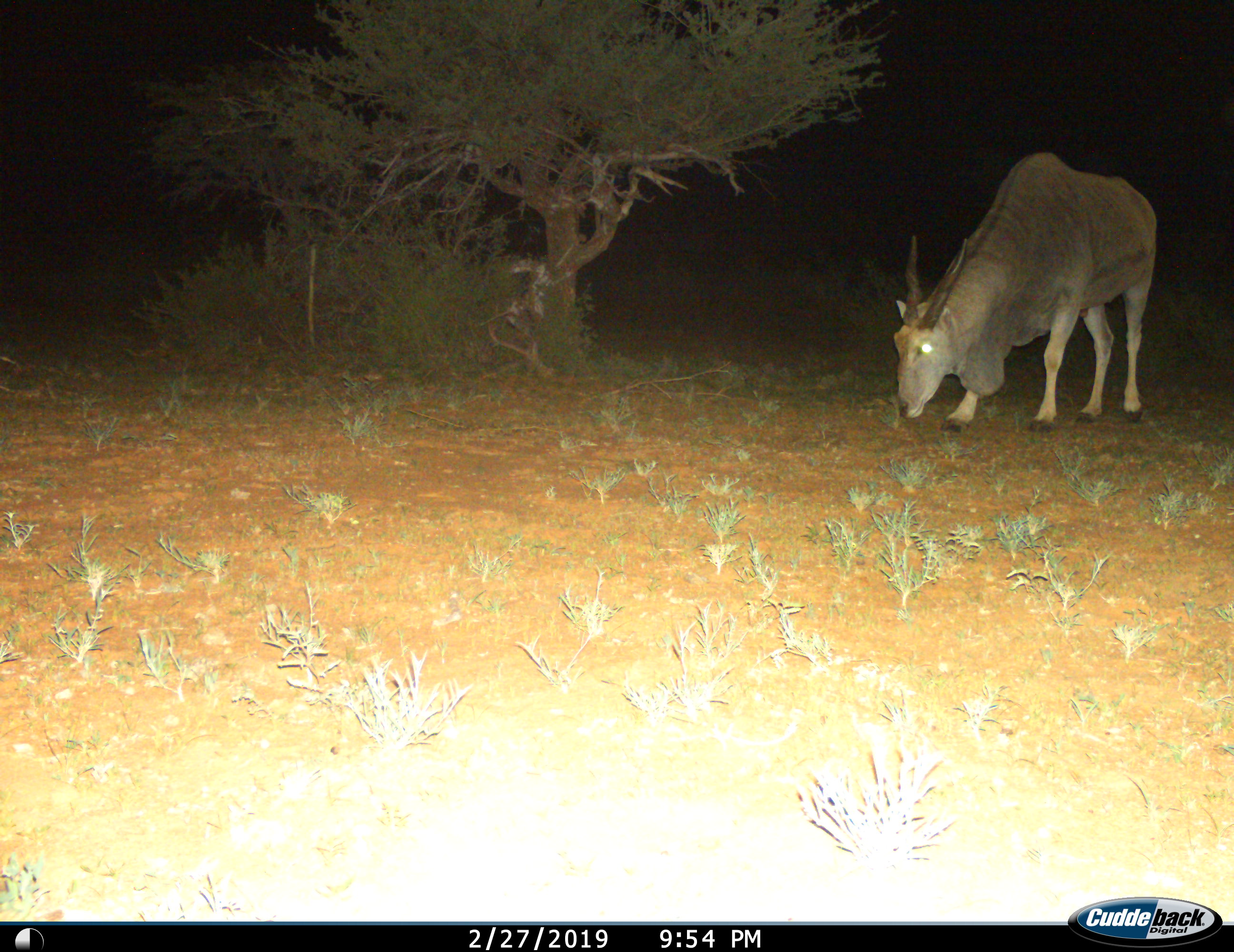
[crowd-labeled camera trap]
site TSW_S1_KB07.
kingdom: Animalia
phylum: Chordata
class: Mammalia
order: Artiodactyla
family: Bovidae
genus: Tragelaphus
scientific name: Tragelaphus oryx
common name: eland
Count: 1.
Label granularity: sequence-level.